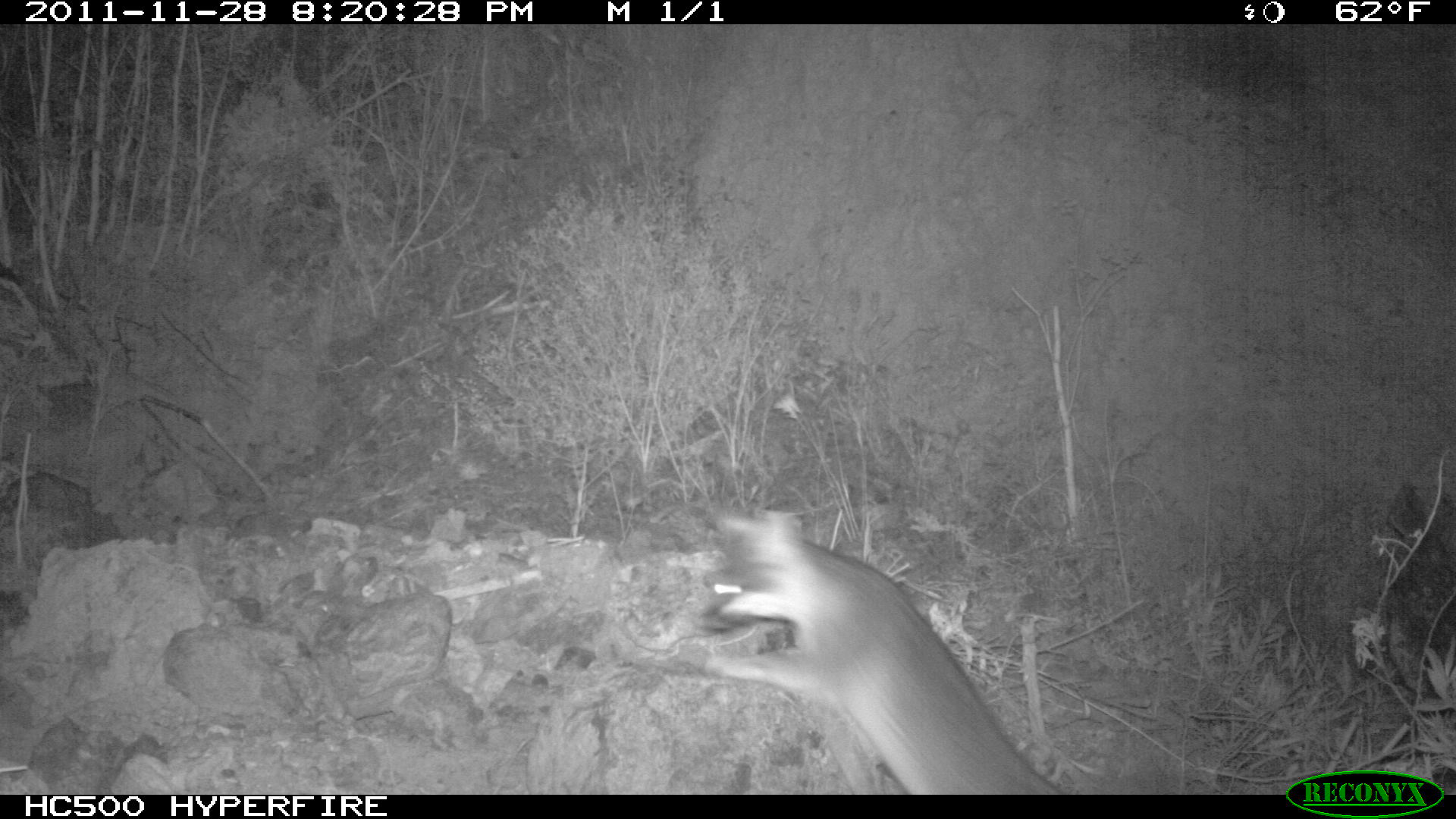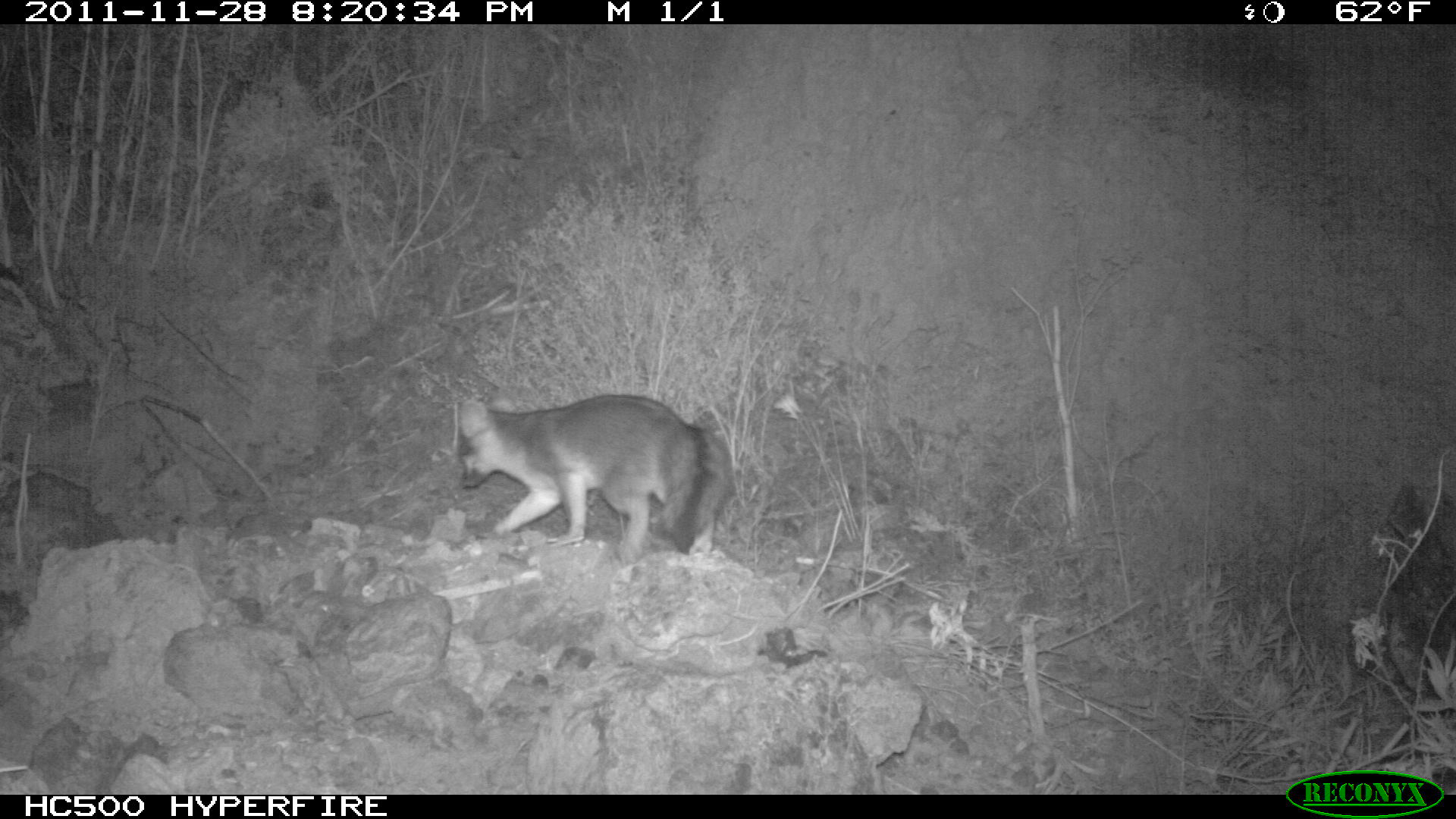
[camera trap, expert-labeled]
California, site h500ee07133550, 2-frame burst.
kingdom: Animalia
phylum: Chordata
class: Mammalia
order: Carnivora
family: Canidae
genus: Urocyon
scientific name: Urocyon littoralis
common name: island fox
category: fox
Fox (island fox) (Urocyon littoralis).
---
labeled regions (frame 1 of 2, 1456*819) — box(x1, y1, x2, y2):
fox: box(700, 510, 1062, 794)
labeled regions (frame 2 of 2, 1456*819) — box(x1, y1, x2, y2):
fox: box(449, 391, 727, 565)